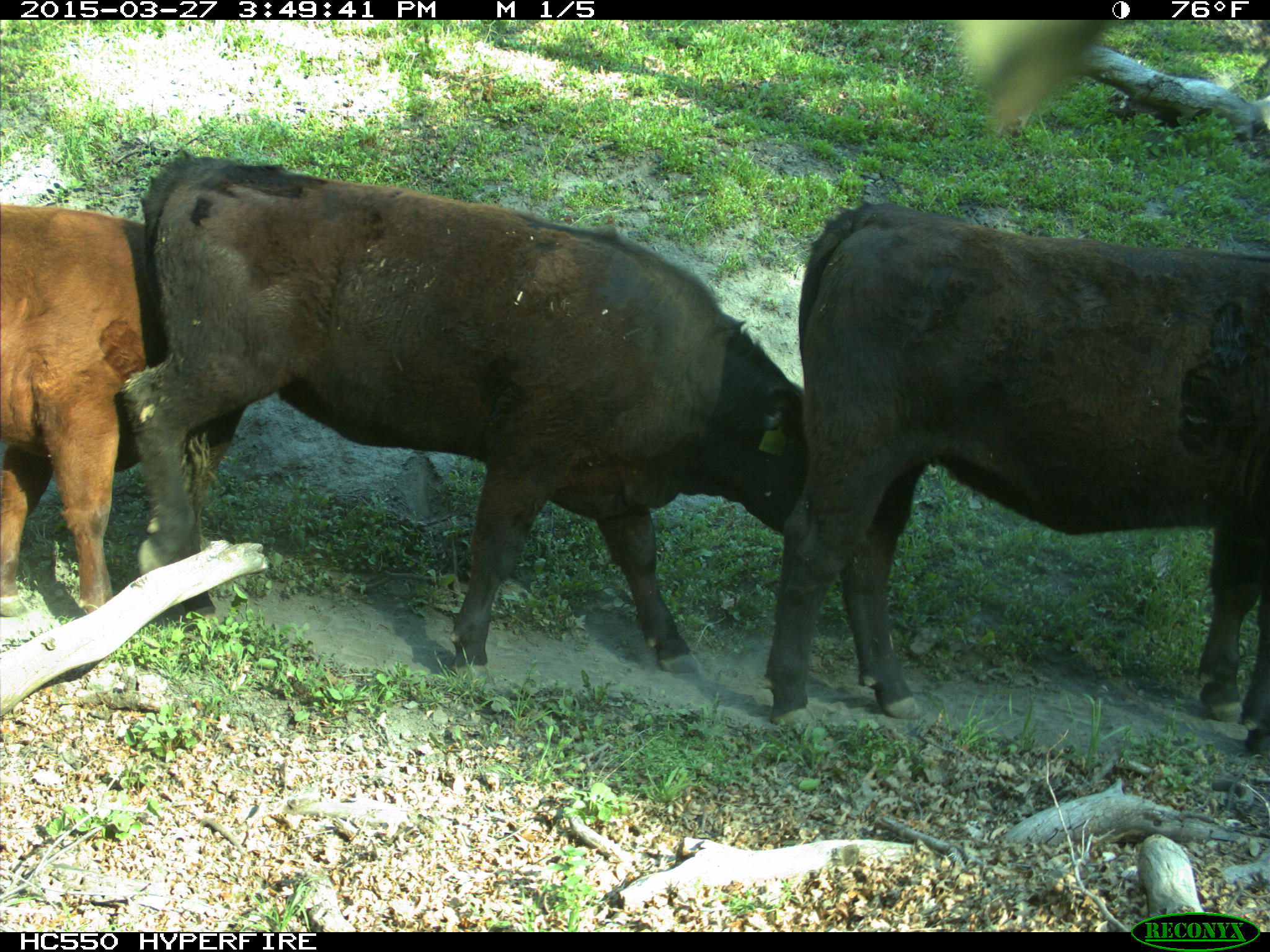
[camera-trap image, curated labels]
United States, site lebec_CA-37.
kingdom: Animalia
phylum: Chordata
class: Mammalia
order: Artiodactyla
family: Bovidae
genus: Bos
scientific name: Bos taurus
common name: domestic cow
Bos taurus (domestic cow).